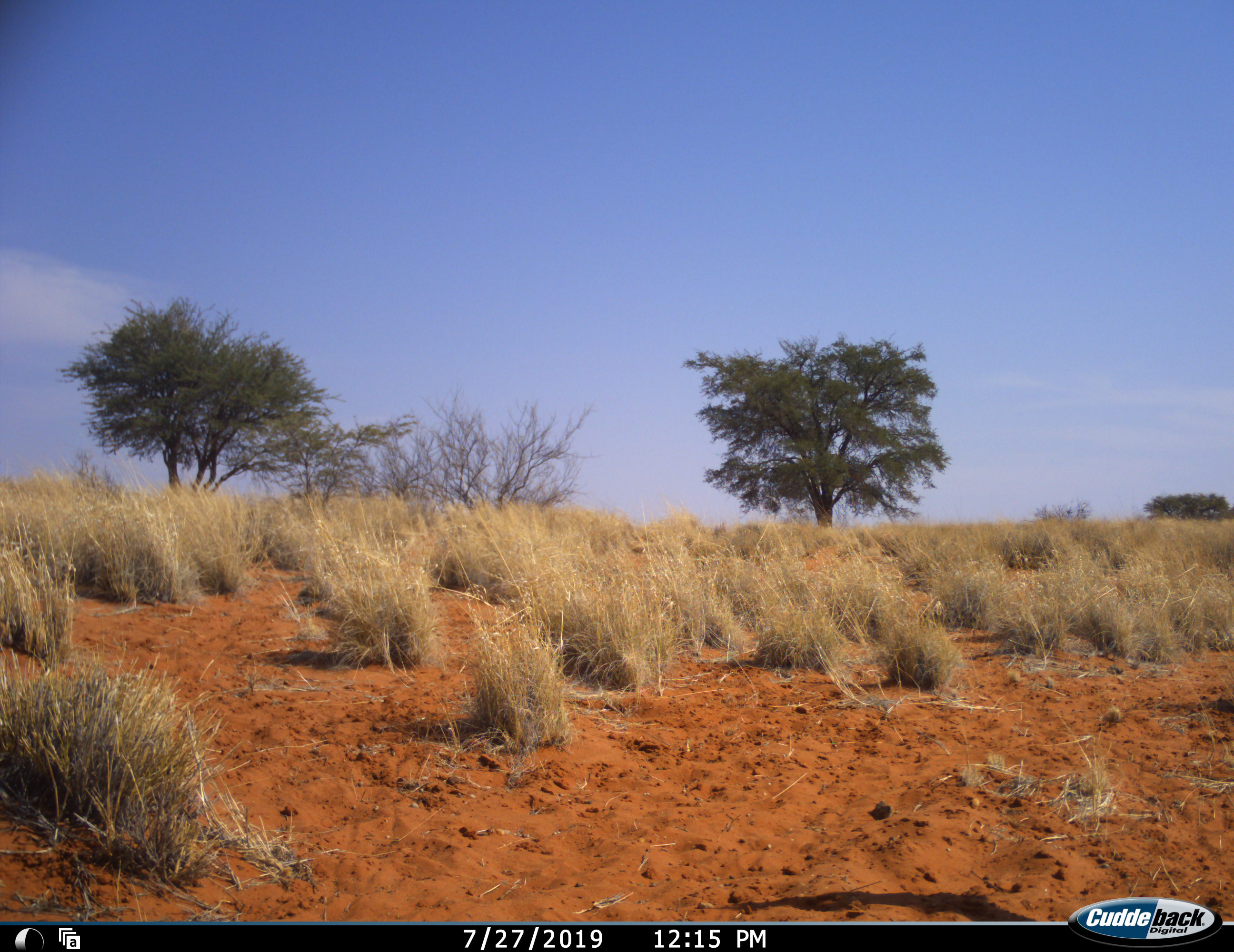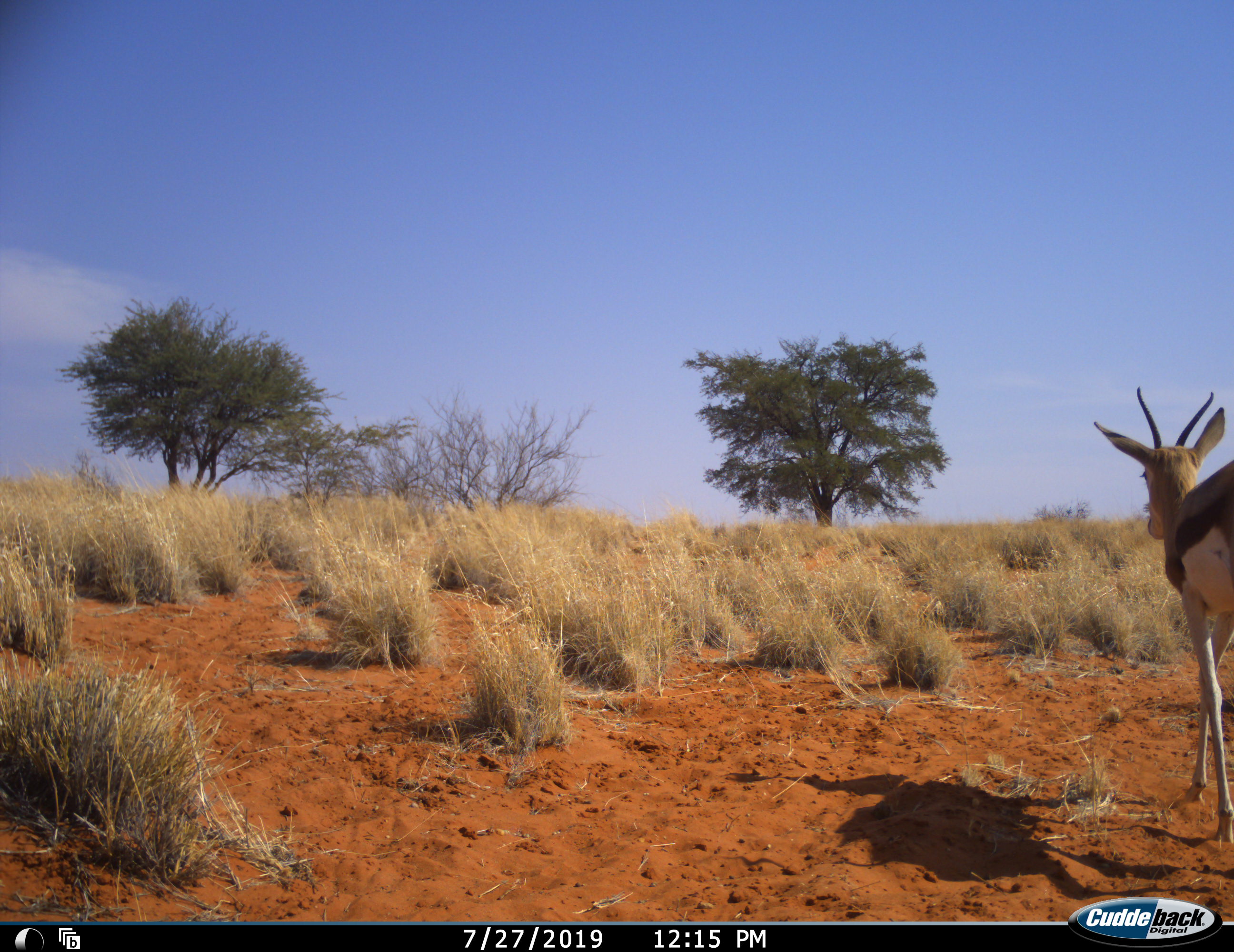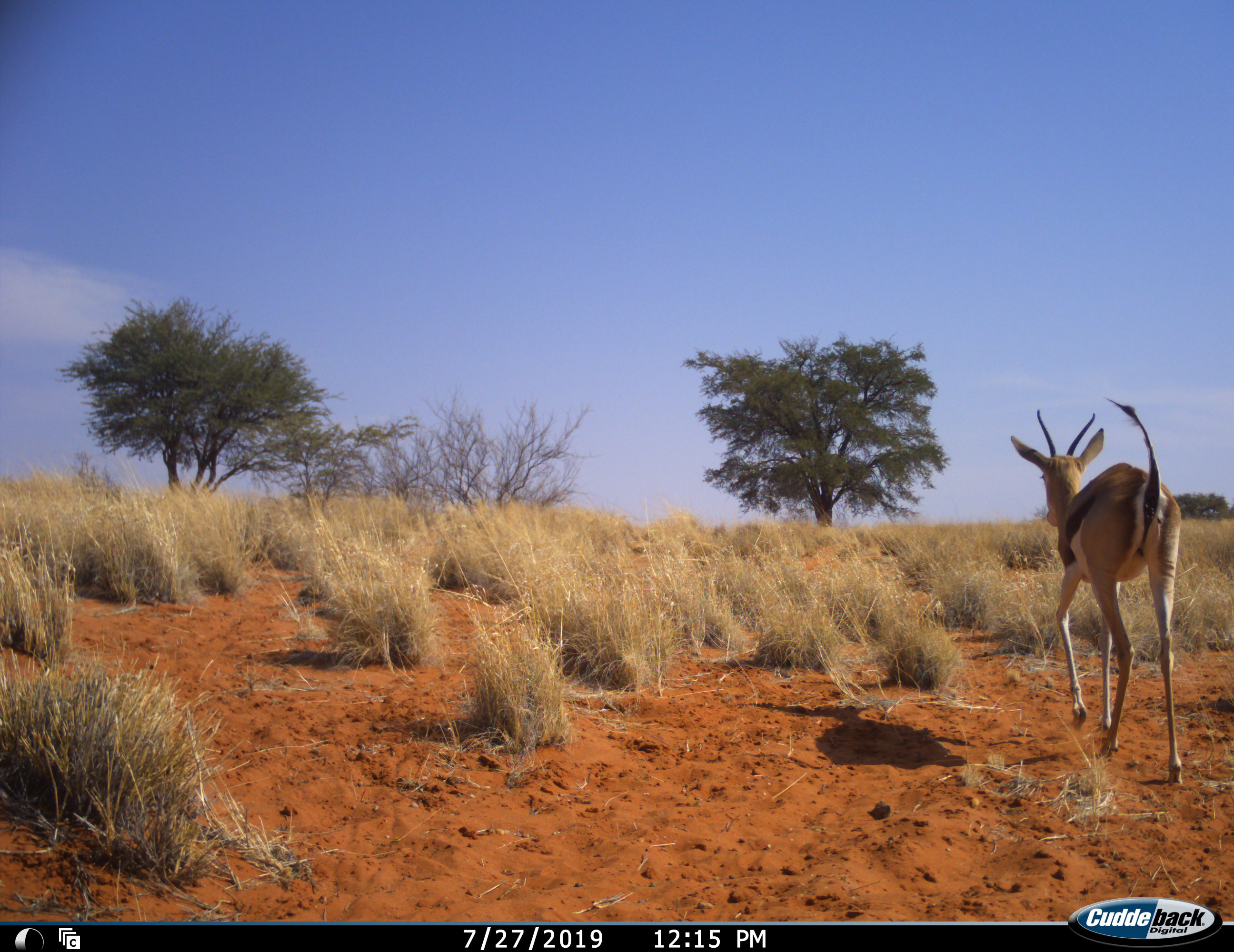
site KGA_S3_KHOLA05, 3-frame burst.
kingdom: Animalia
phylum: Chordata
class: Mammalia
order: Artiodactyla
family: Bovidae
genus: Antidorcas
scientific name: Antidorcas marsupialis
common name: springbok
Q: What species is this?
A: Springbok (Antidorcas marsupialis).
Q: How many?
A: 1.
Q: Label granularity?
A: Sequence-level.